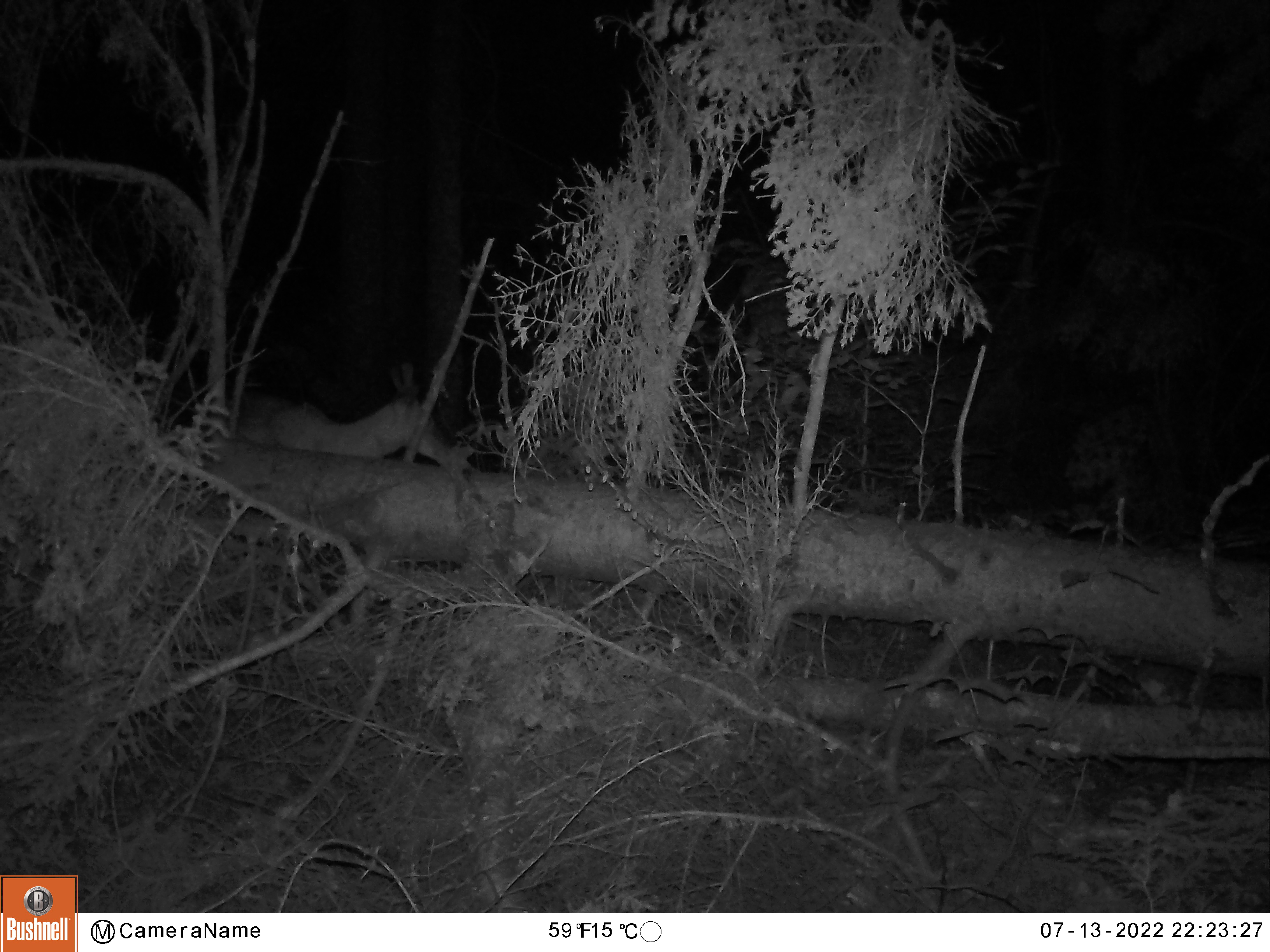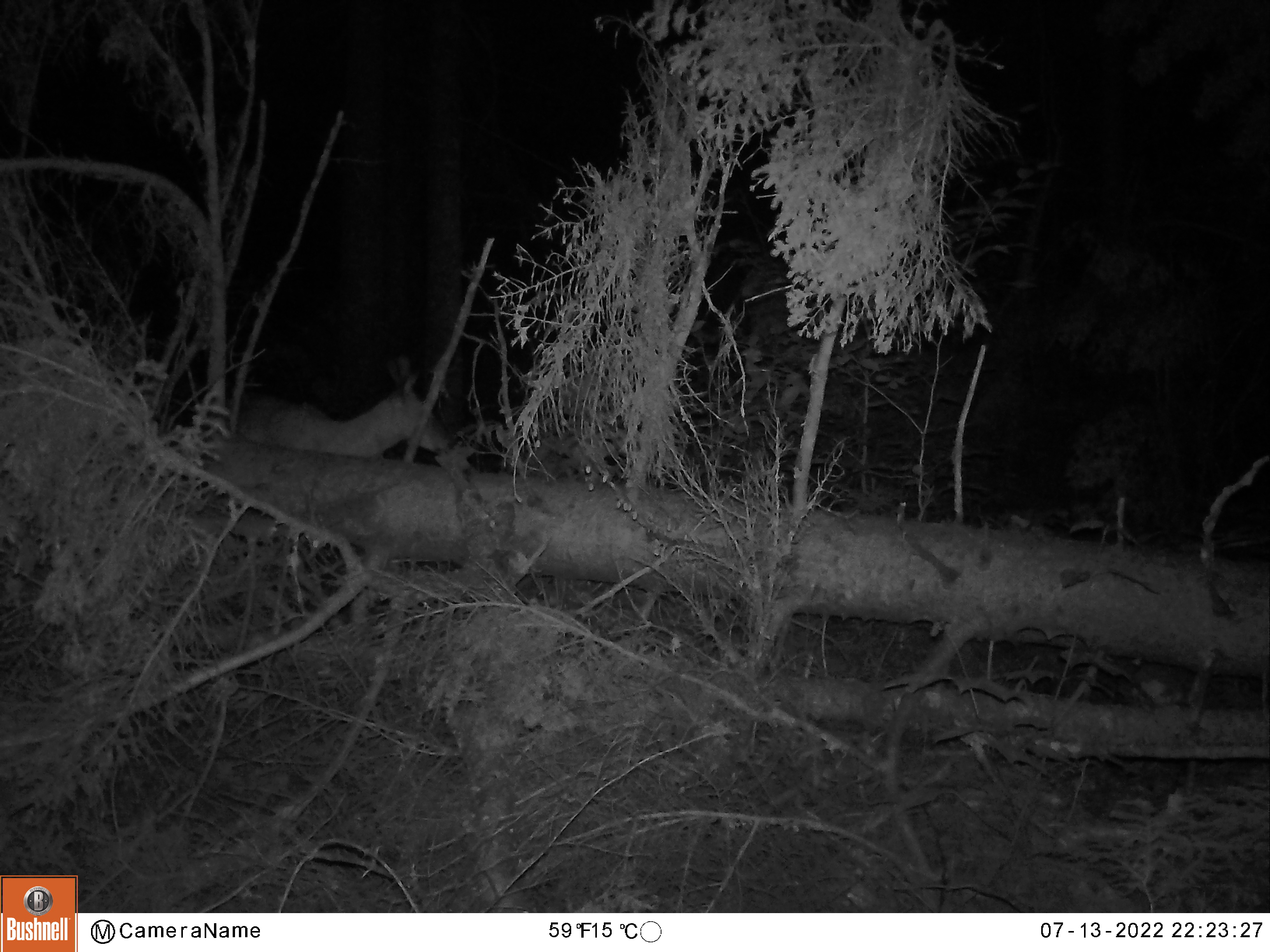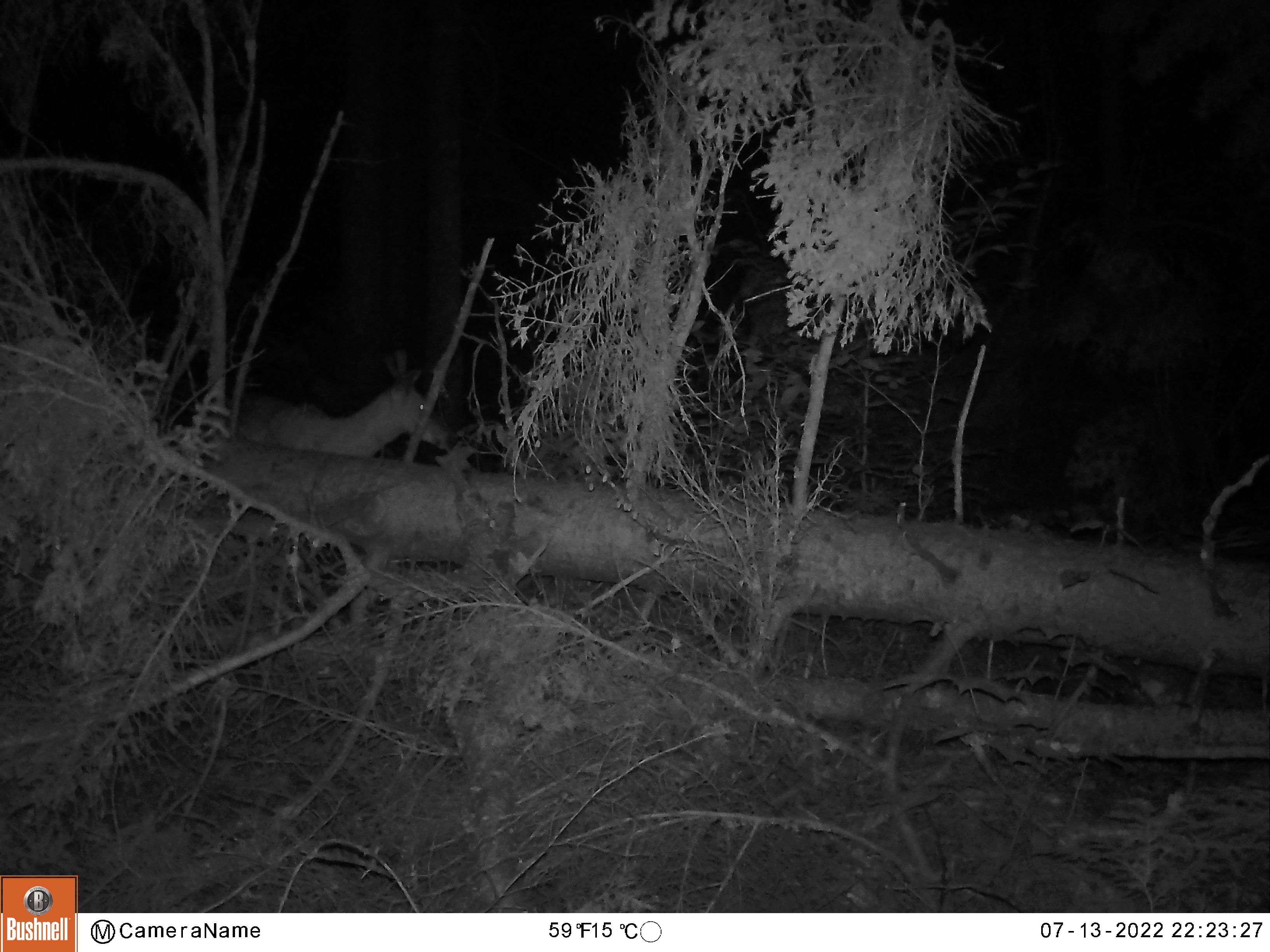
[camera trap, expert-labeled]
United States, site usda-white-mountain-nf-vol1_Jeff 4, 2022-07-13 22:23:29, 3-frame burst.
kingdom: Animalia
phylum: Chordata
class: Mammalia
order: Artiodactyla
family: Cervidae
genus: Odocoileus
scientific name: Odocoileus virginianus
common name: white-tailed deer